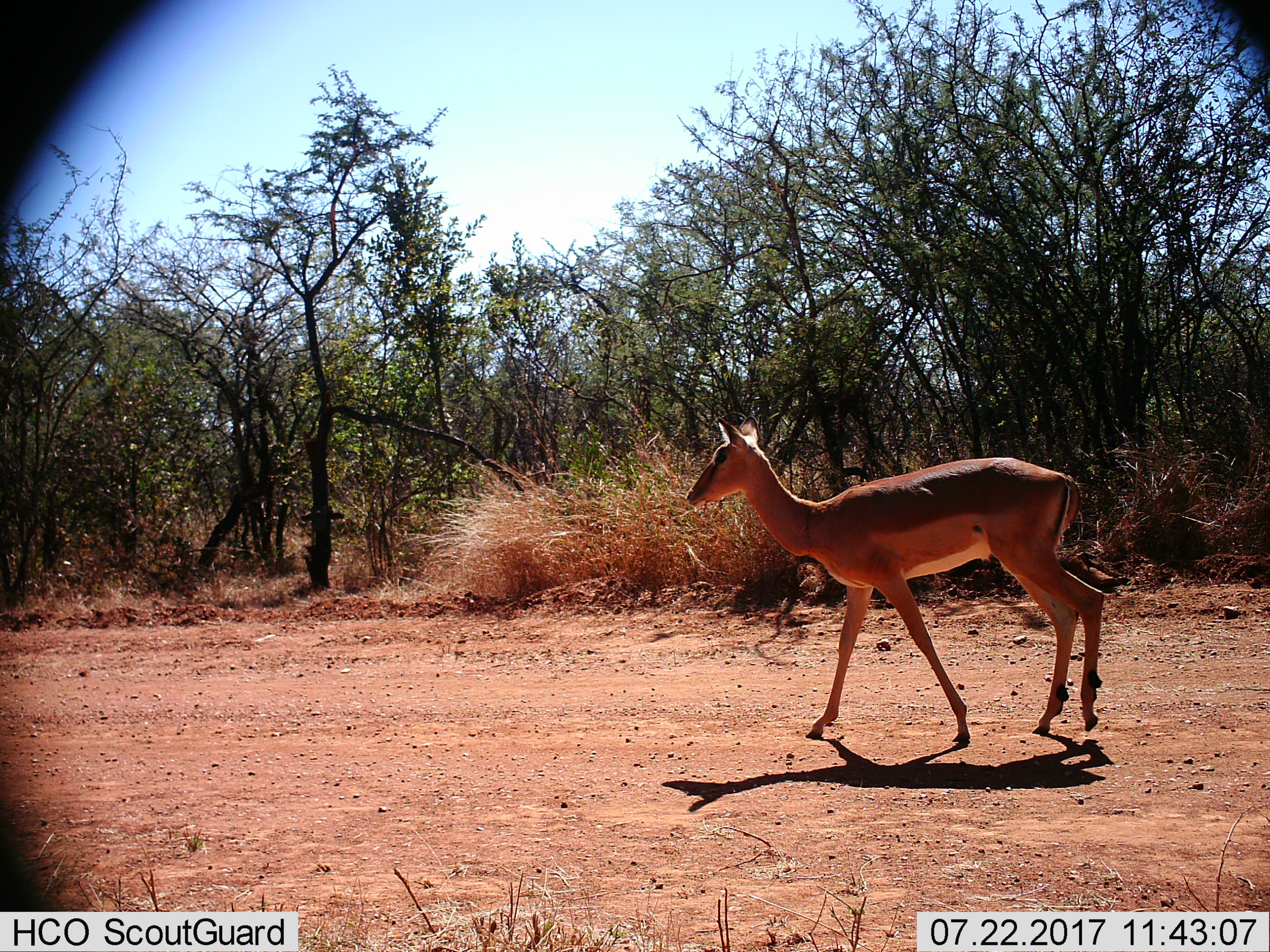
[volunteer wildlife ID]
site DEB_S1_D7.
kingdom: Animalia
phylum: Chordata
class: Mammalia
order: Artiodactyla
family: Bovidae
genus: Aepyceros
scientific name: Aepyceros melampus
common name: impala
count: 1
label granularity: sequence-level